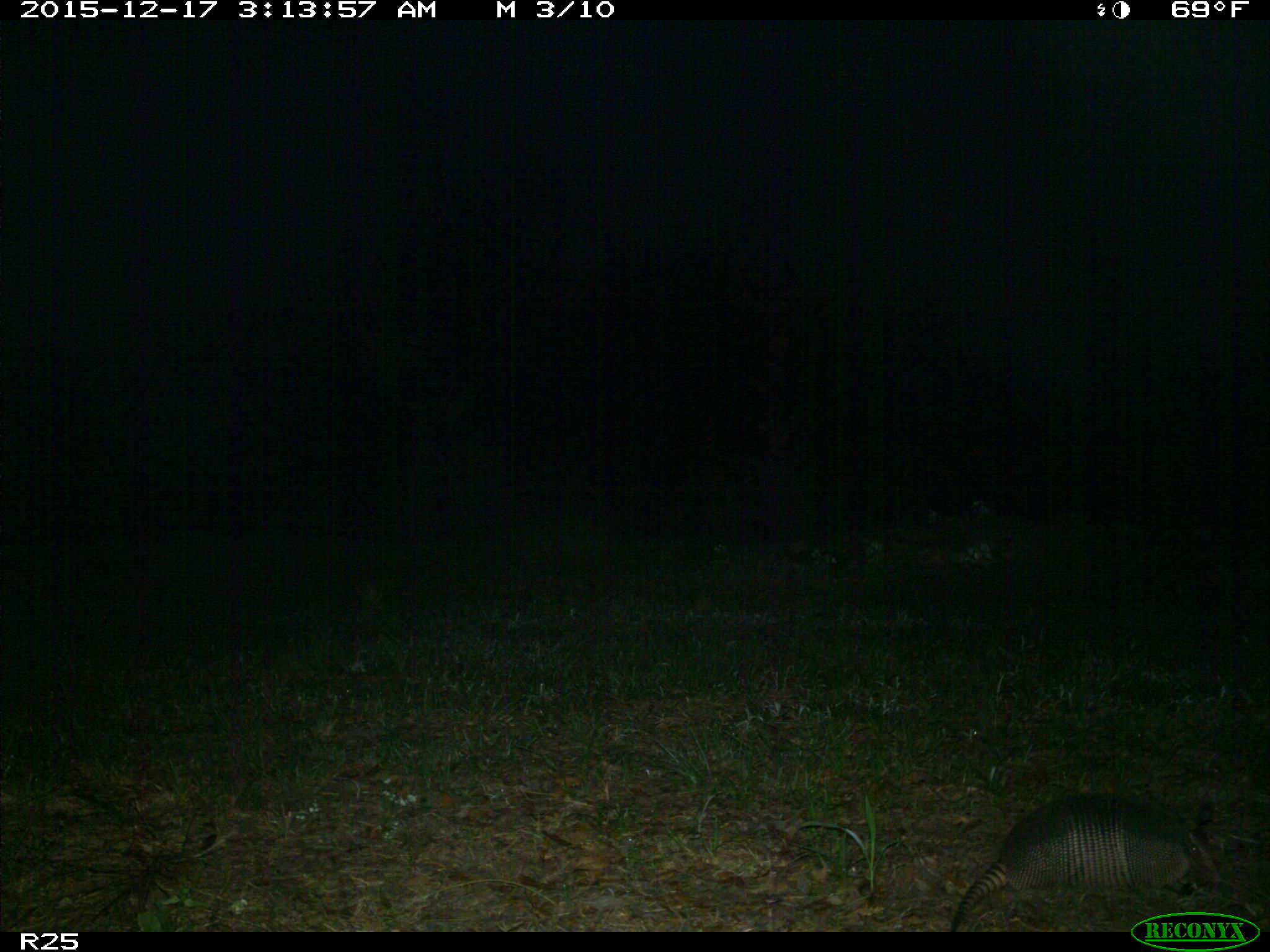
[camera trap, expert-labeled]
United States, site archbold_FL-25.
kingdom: Animalia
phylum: Chordata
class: Mammalia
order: Cingulata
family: Dasypodidae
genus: Dasypus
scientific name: Dasypus novemcinctus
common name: nine-banded armadillo